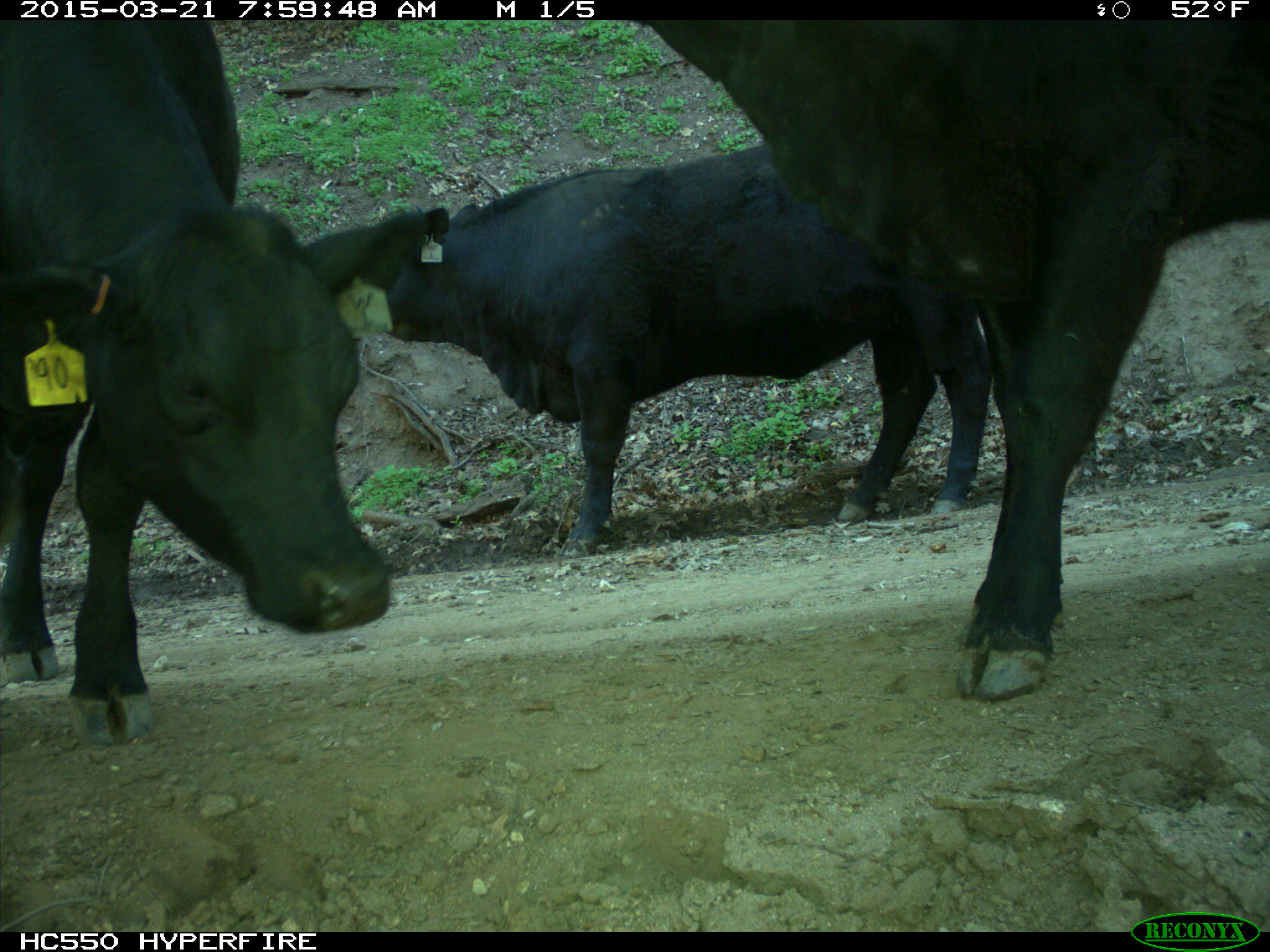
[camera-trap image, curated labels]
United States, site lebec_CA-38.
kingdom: Animalia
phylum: Chordata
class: Mammalia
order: Artiodactyla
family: Bovidae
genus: Bos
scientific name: Bos taurus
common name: domestic cow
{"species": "Bos taurus (domestic cow)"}